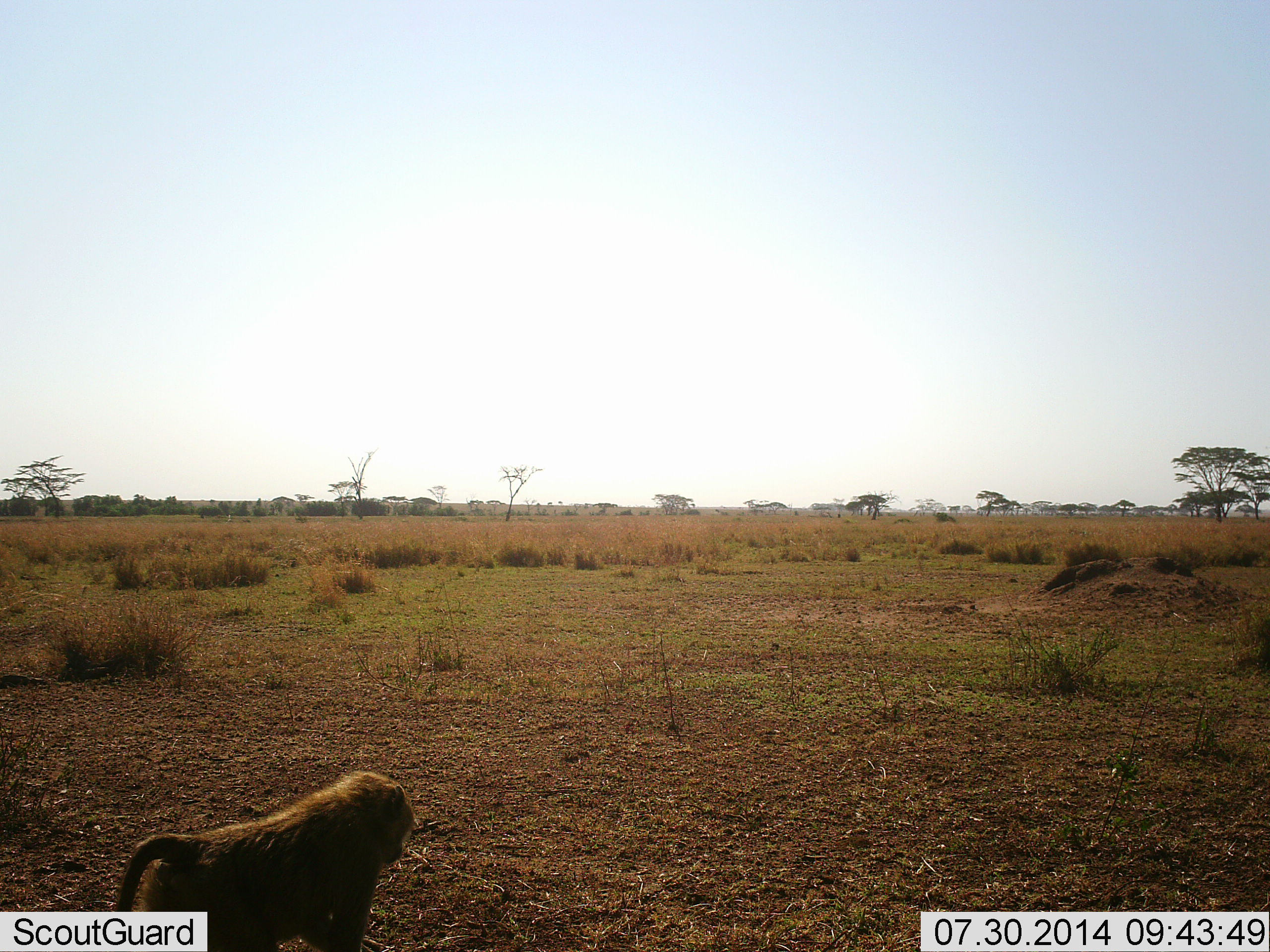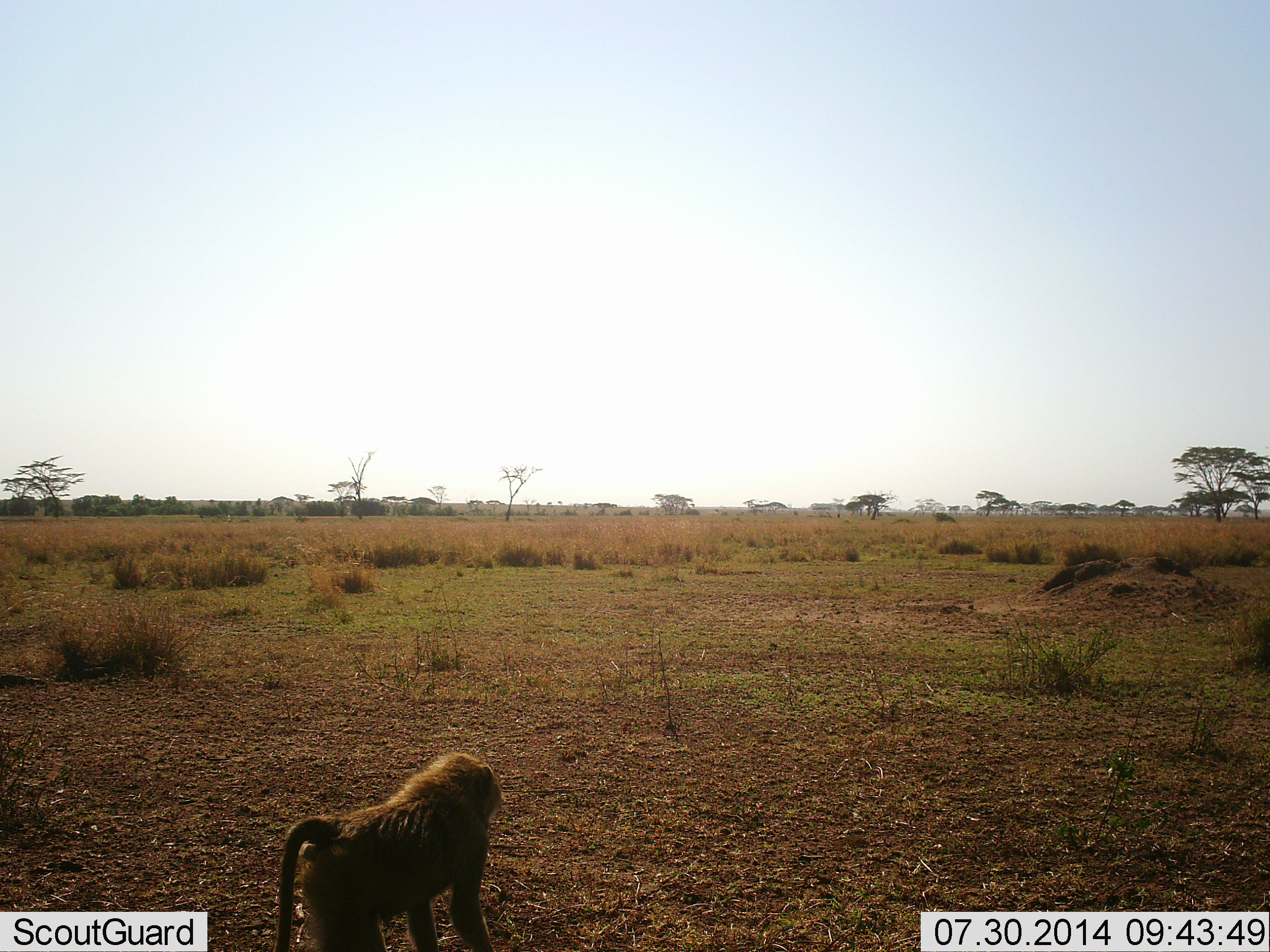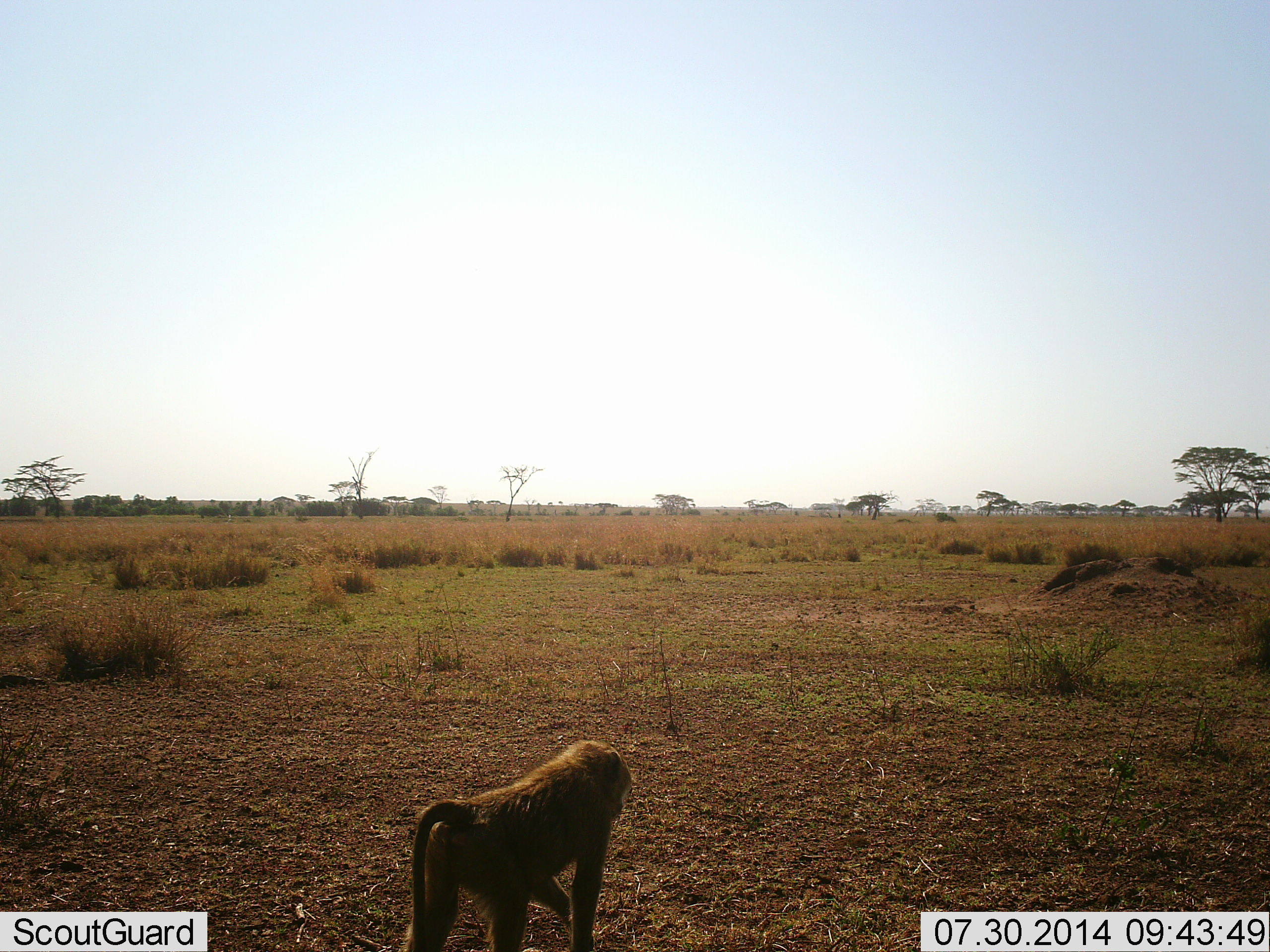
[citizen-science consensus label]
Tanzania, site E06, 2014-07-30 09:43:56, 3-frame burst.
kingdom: Animalia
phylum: Chordata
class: Mammalia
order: Primates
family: Cercopithecidae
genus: Papio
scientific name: Papio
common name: baboon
Baboon (Papio), count 1. Behavior (volunteer vote fractions): standing 0%, resting 0%, moving 100%, interacting 0%. Young present (vote fraction): 0%. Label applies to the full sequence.